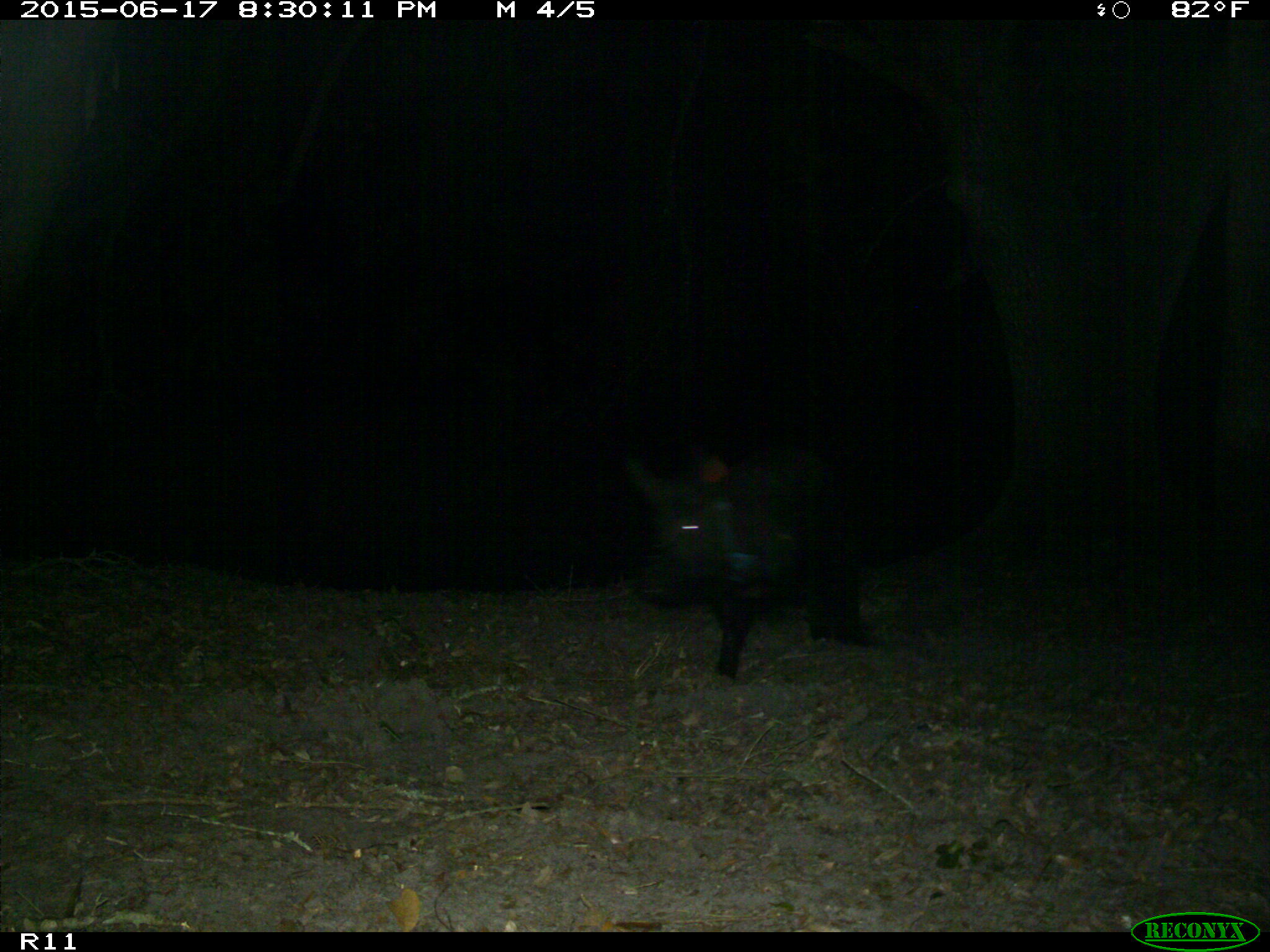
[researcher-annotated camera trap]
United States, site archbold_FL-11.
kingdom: Animalia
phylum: Chordata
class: Mammalia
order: Artiodactyla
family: Suidae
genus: Sus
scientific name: Sus scrofa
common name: wild boar